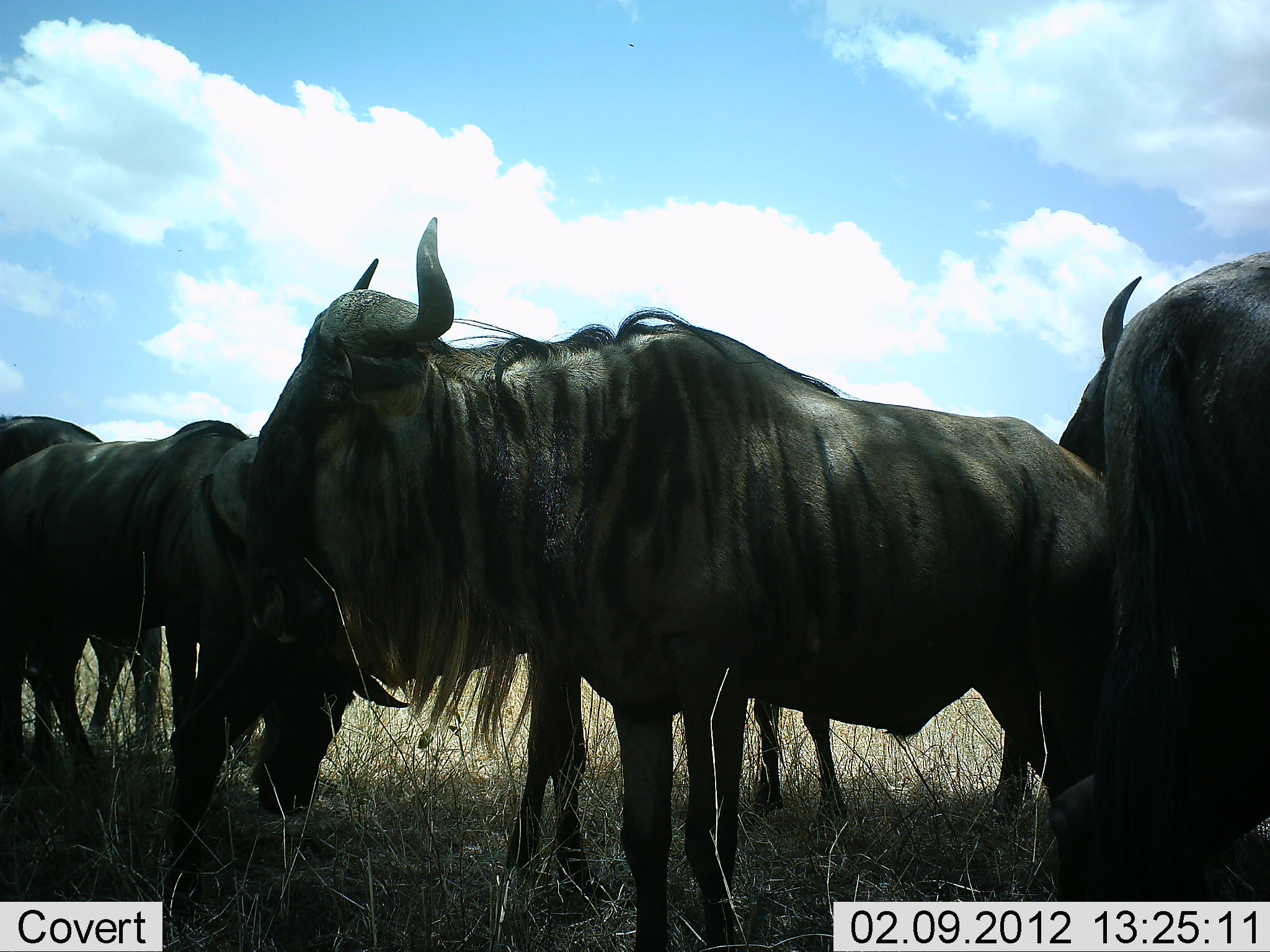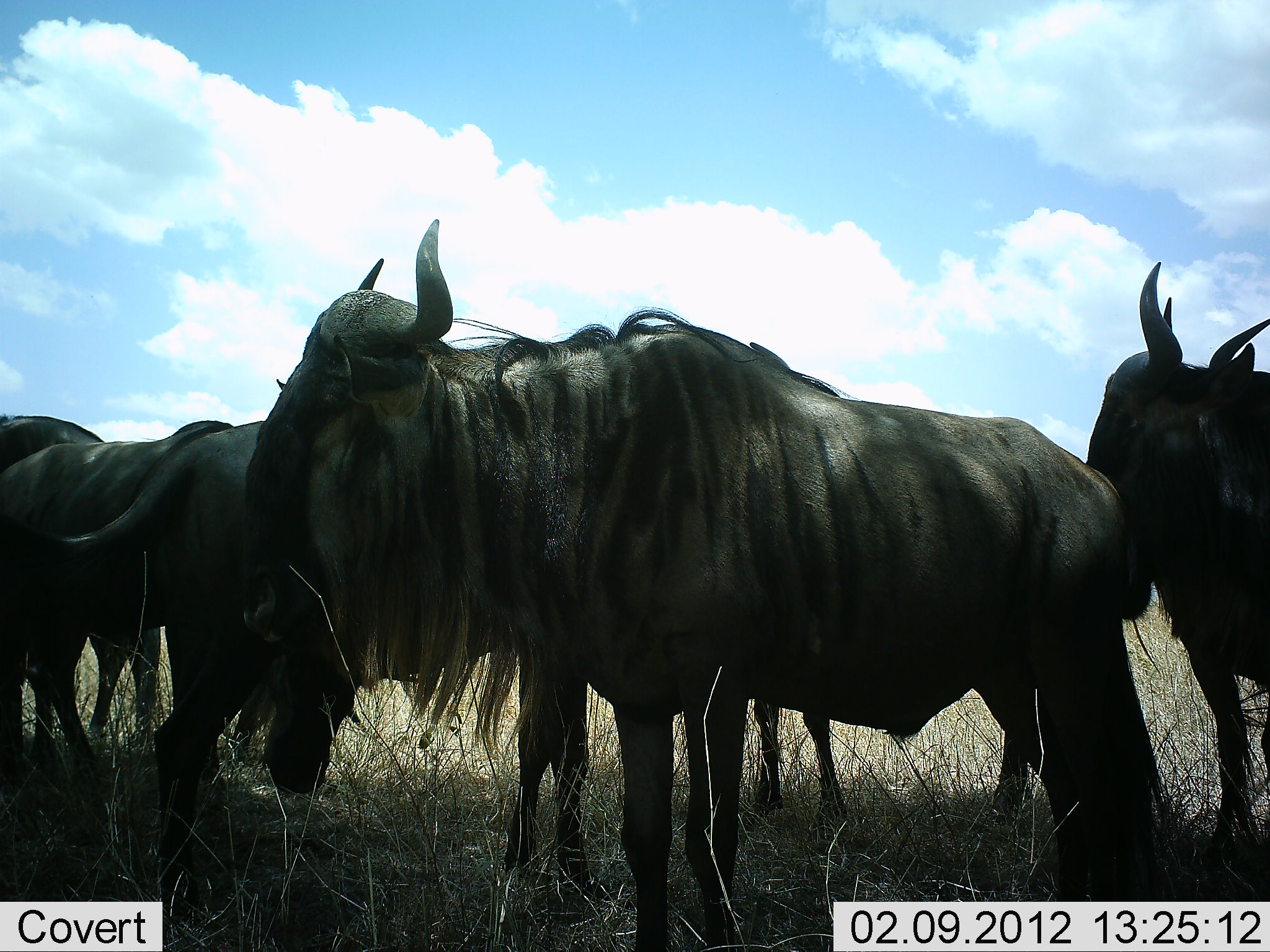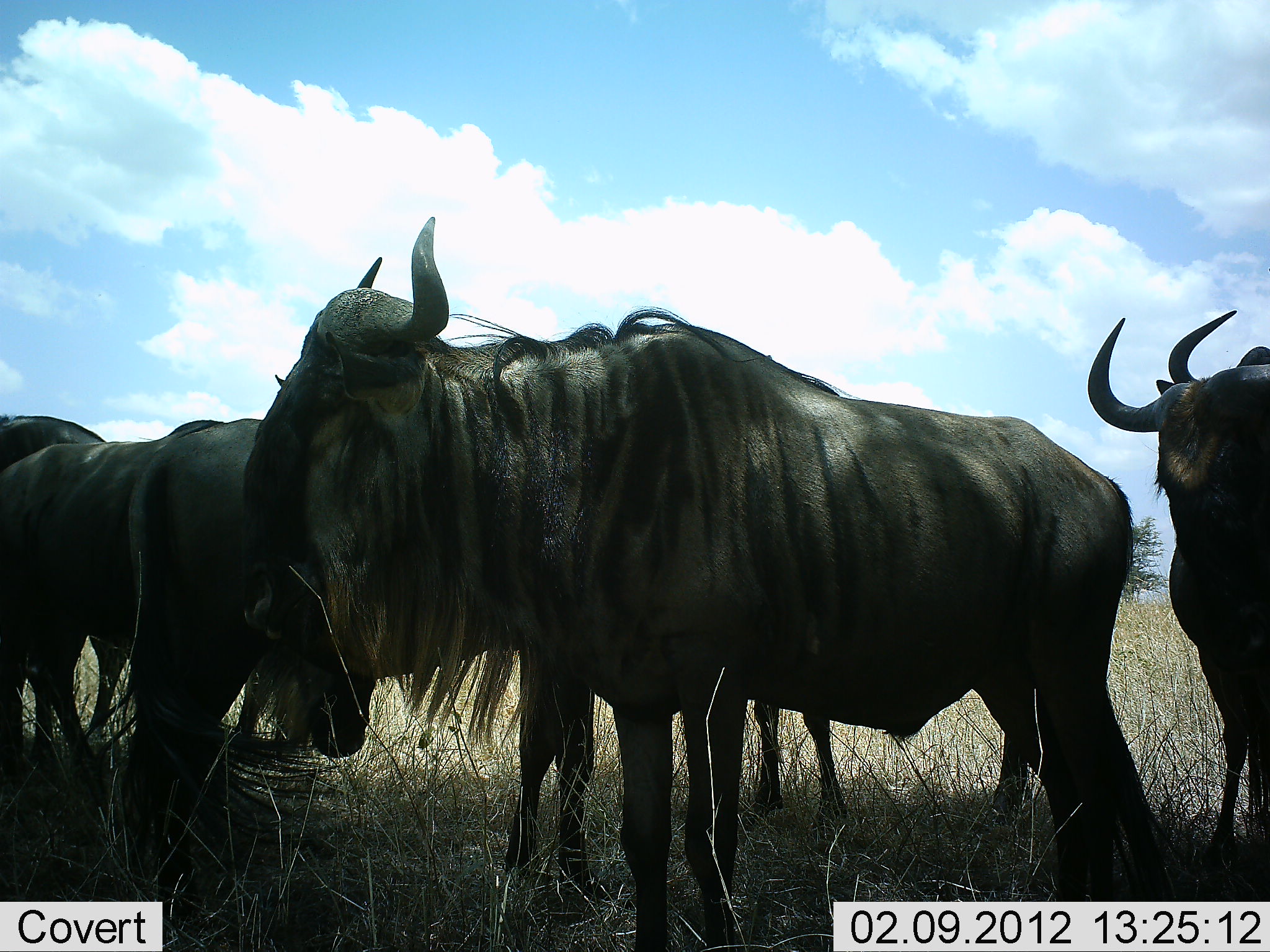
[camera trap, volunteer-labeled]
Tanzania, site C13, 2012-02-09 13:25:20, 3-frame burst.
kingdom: Animalia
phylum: Chordata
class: Mammalia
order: Artiodactyla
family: Bovidae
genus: Connochaetes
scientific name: Connochaetes taurinus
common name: blue wildebeest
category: wildebeest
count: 6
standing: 95%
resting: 9%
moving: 27%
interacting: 5%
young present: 0%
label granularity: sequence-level